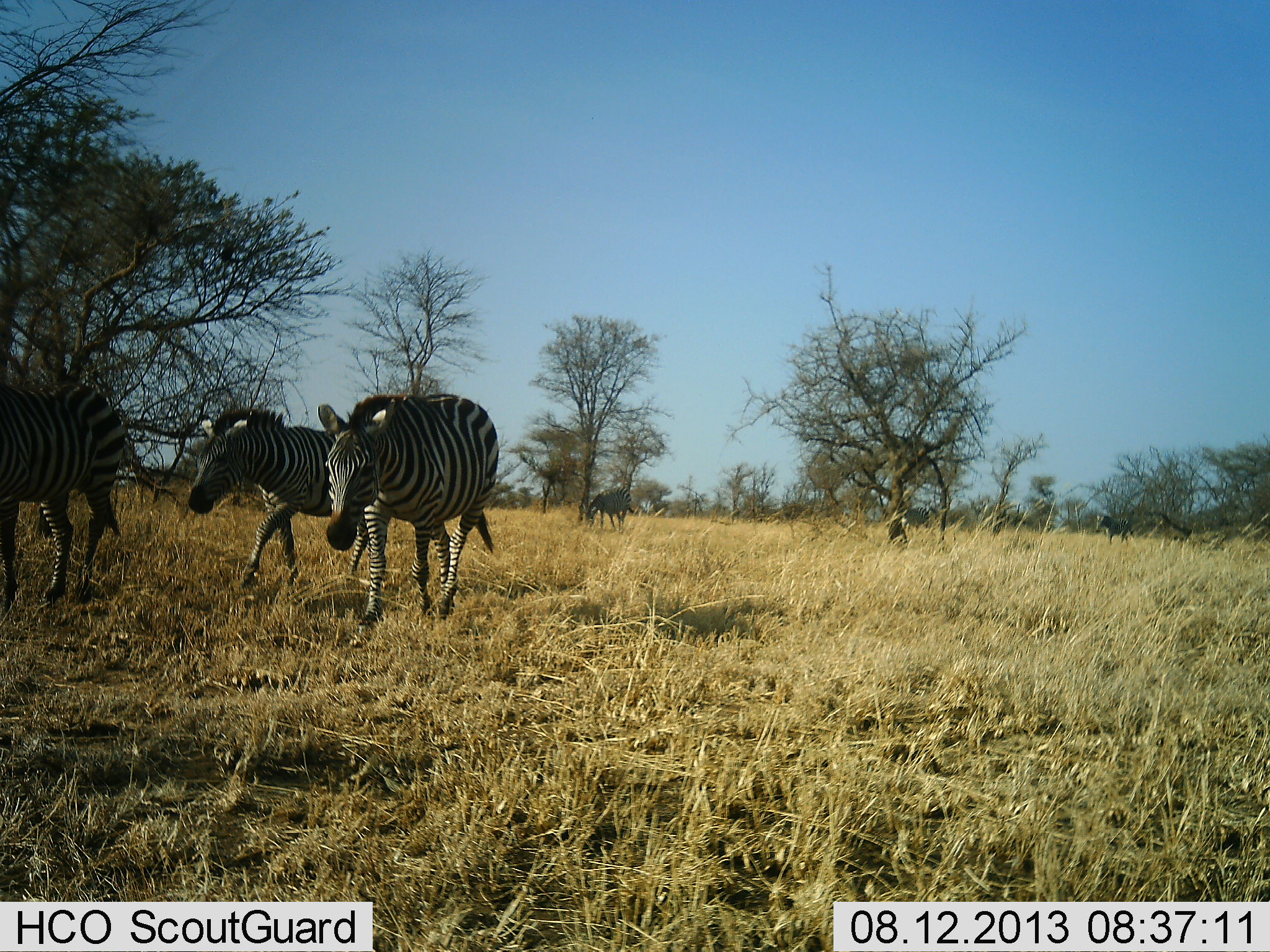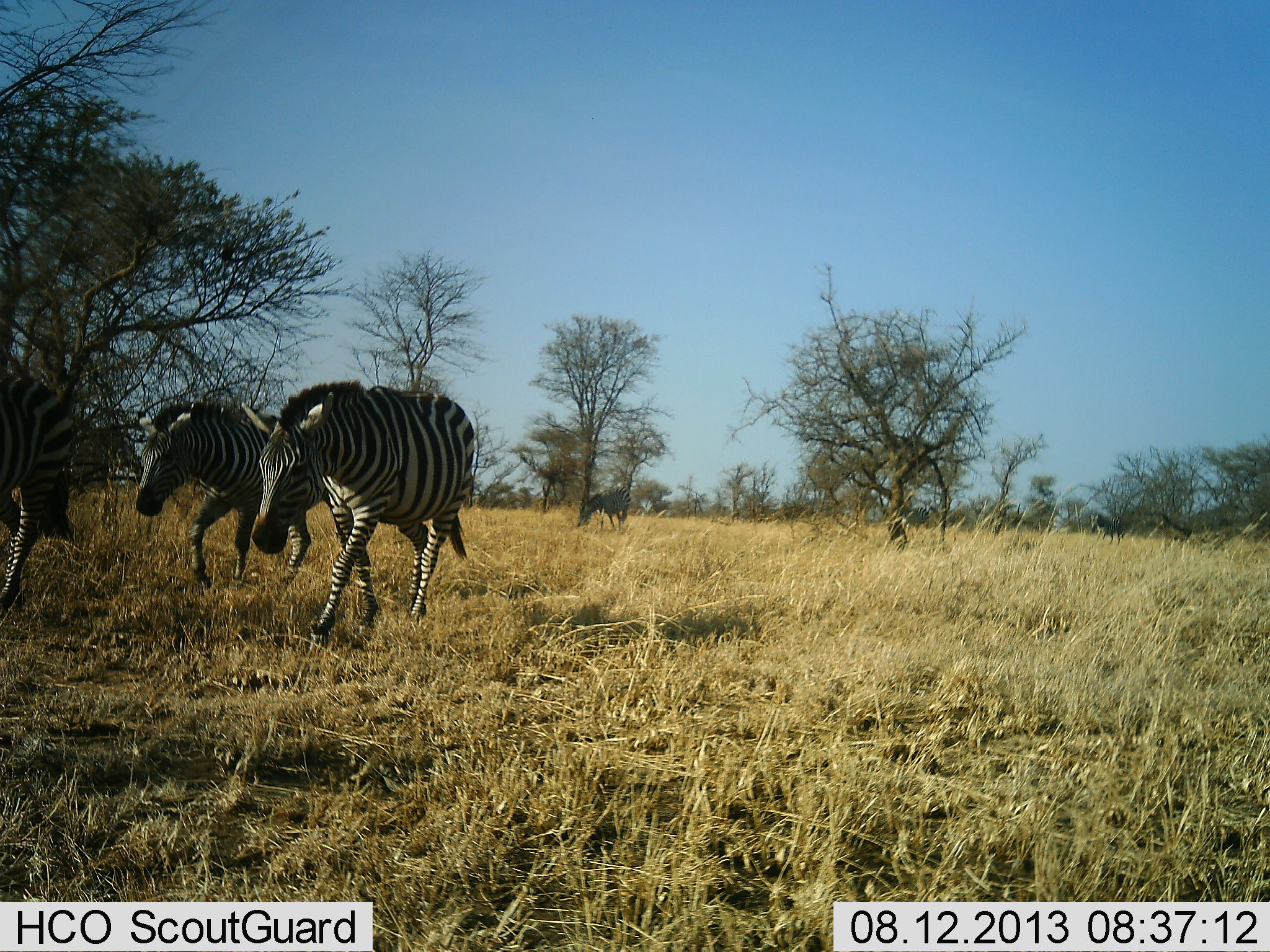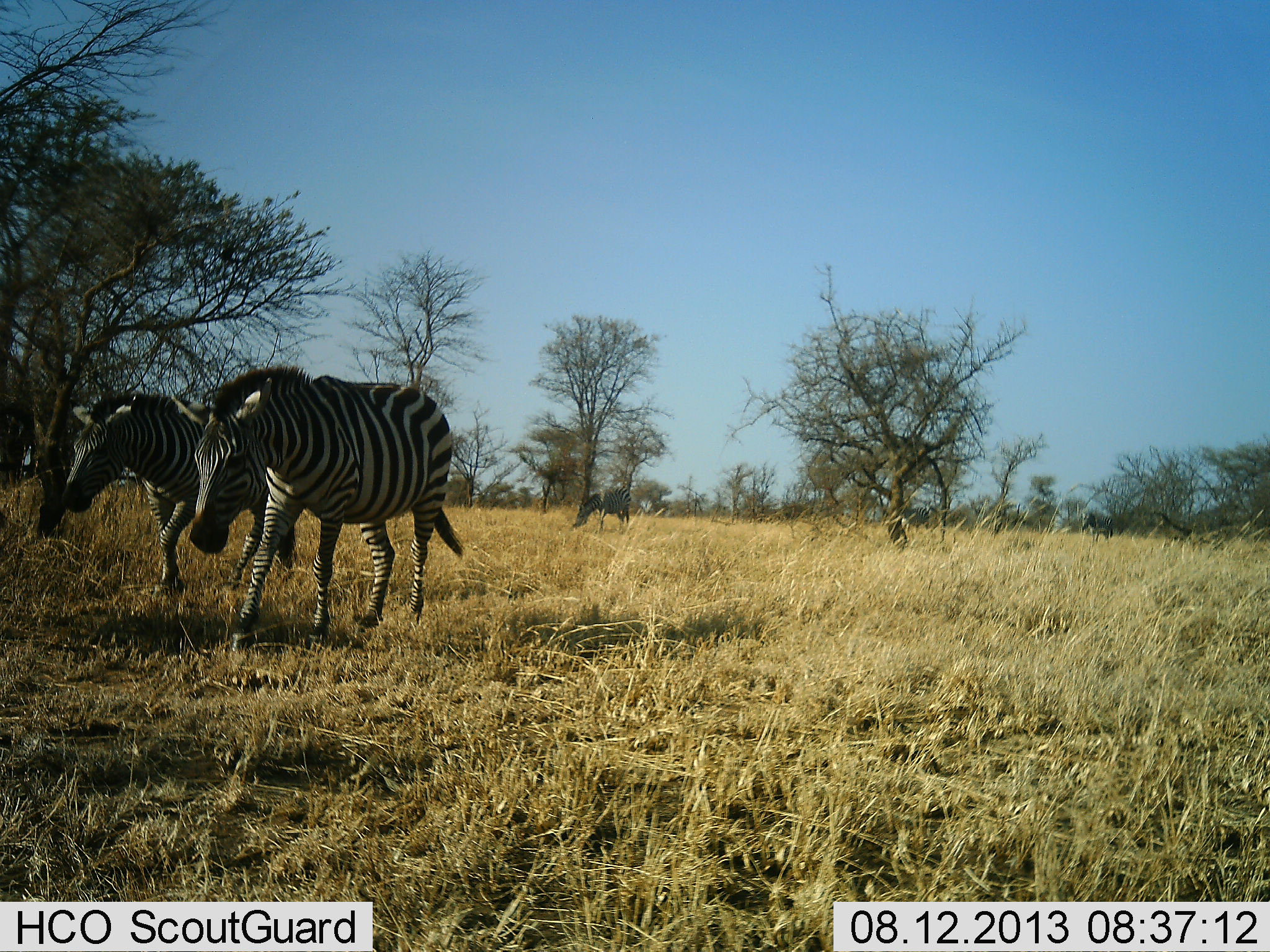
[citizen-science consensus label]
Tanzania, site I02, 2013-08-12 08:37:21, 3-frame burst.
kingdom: Animalia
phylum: Chordata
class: Mammalia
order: Perissodactyla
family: Equidae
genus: Equus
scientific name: Equus quagga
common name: plains zebra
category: zebra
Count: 4.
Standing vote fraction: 10%.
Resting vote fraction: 0%.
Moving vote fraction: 100%.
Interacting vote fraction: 0%.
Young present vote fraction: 0%.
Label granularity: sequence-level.